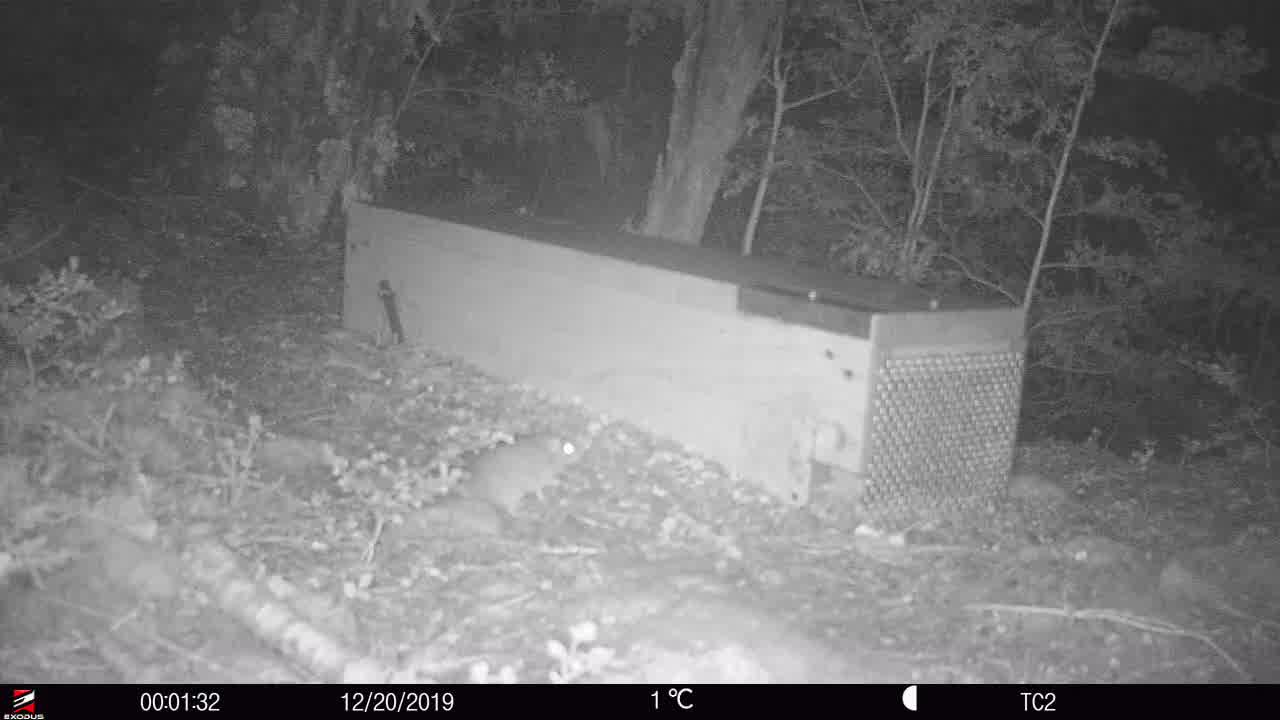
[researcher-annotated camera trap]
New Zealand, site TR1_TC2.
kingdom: Animalia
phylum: Chordata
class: Mammalia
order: Rodentia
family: Muridae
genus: Rattus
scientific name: Rattus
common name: rat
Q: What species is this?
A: Rat (Rattus).